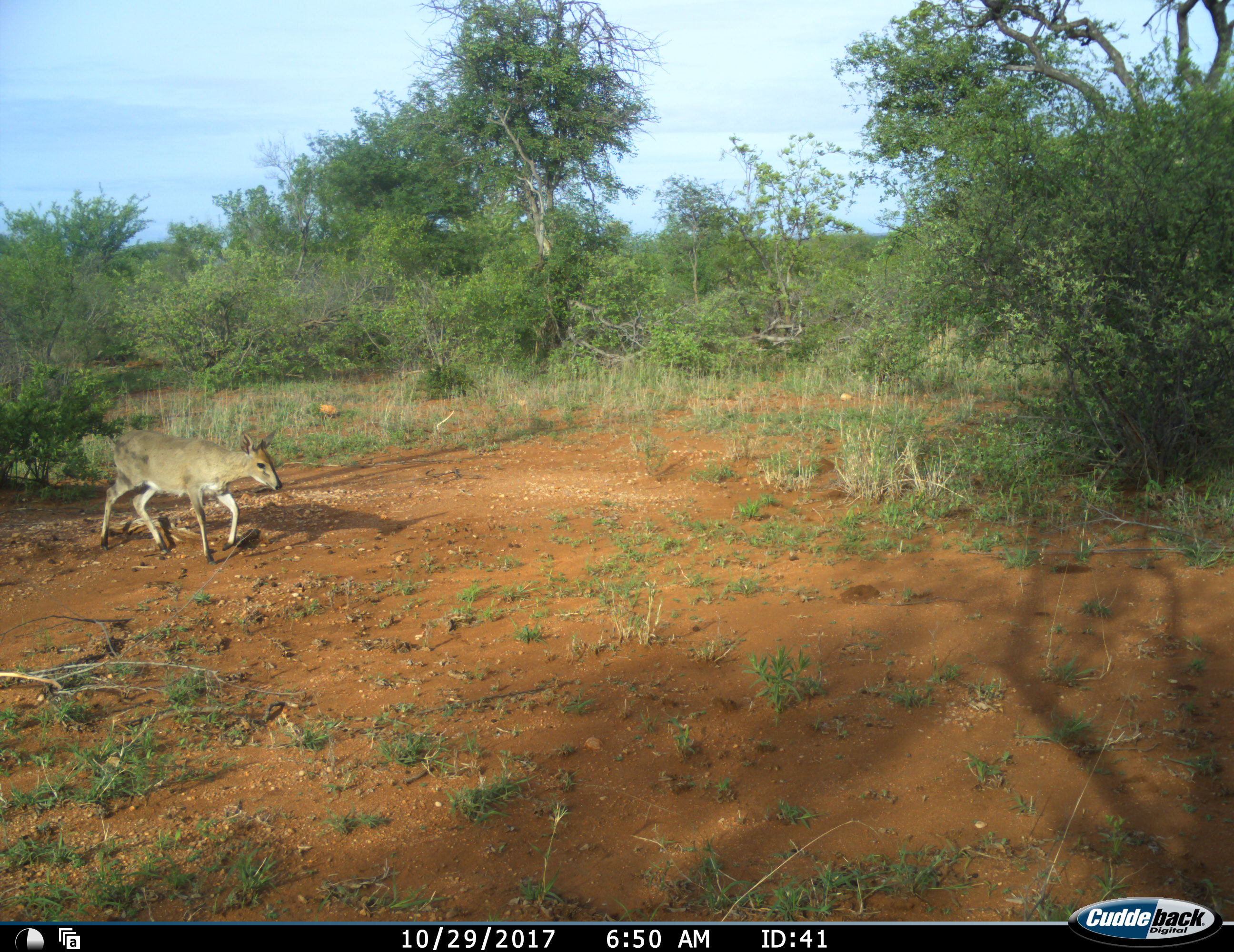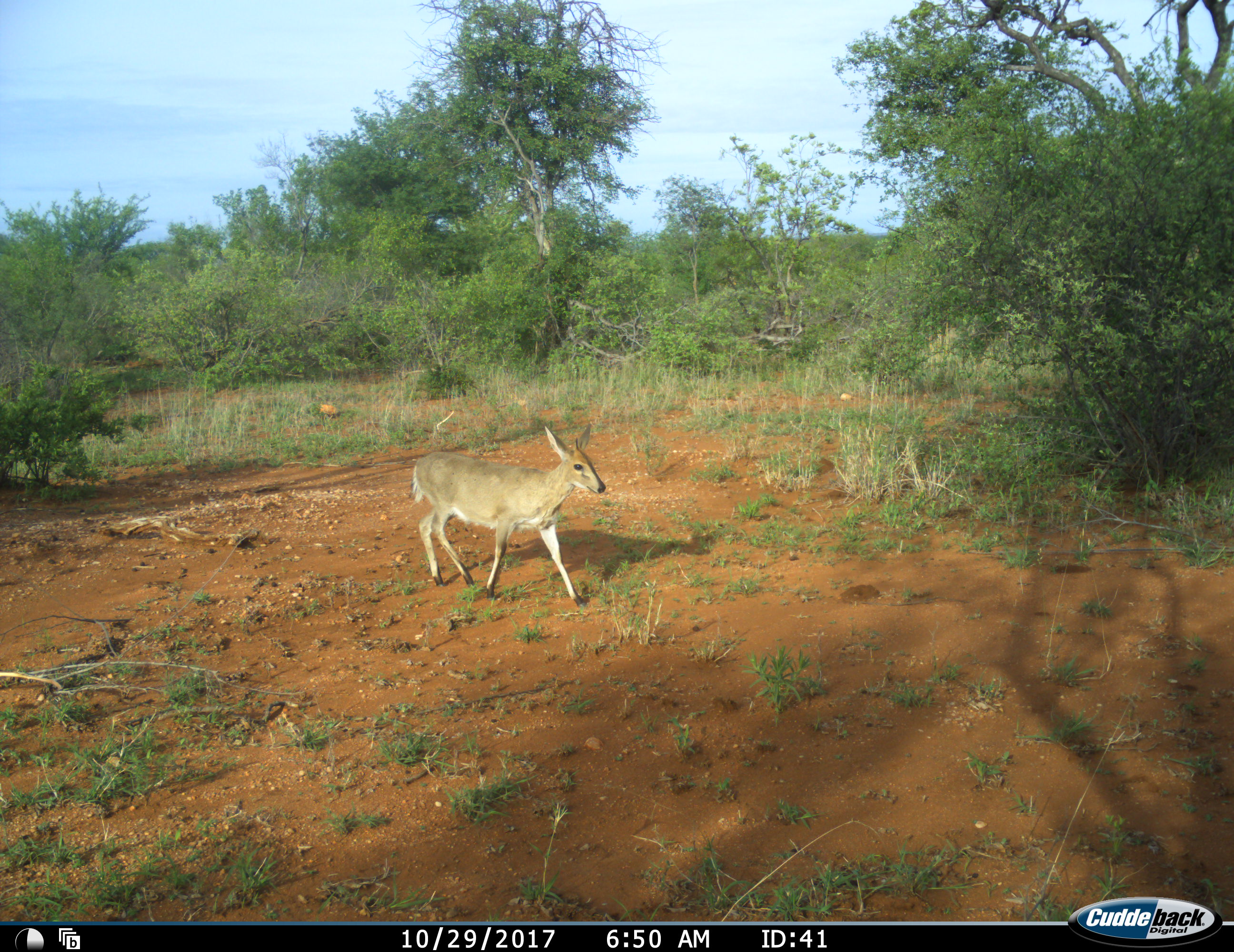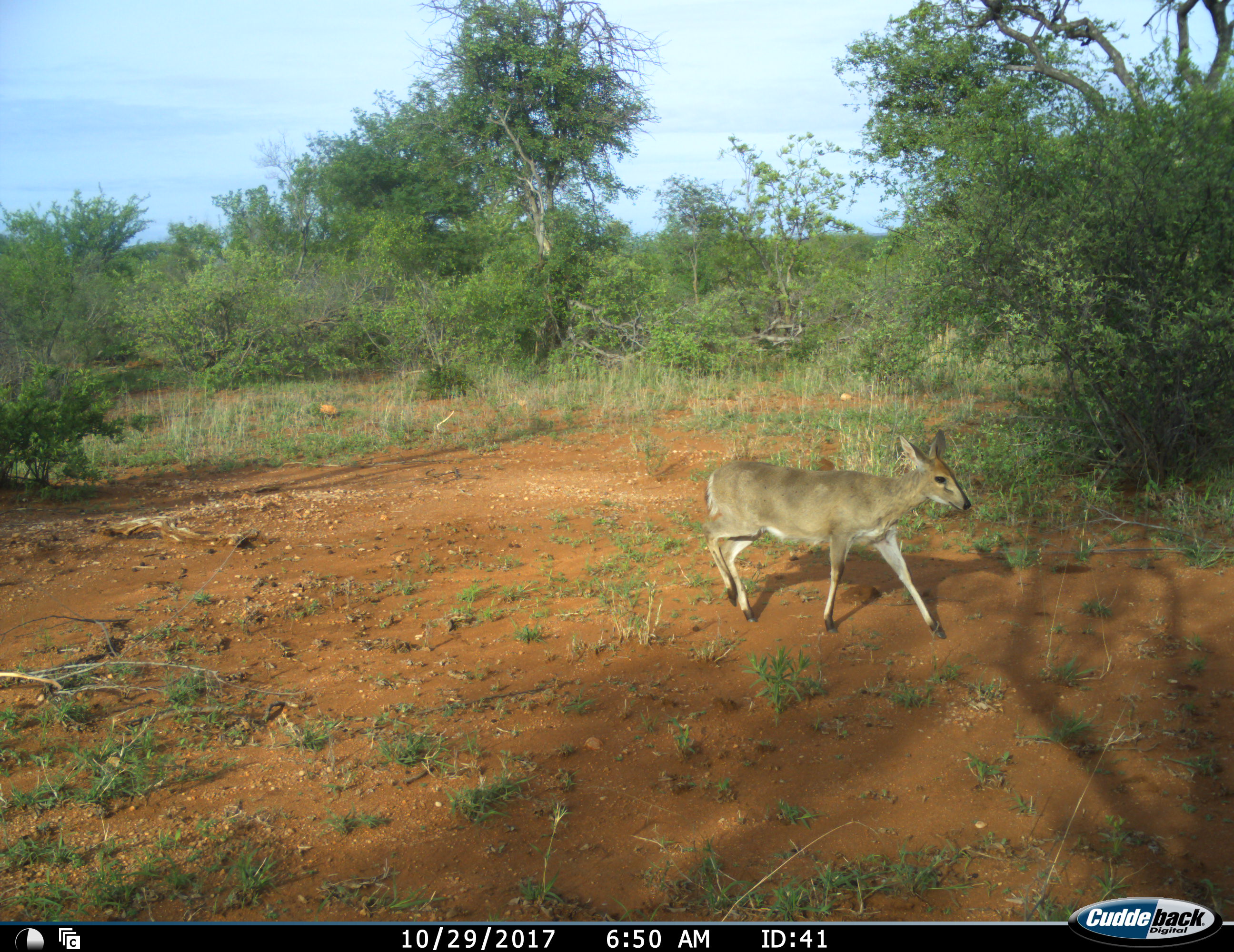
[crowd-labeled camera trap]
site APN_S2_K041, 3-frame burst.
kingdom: Animalia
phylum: Chordata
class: Mammalia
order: Artiodactyla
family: Bovidae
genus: Sylvicapra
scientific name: Sylvicapra grimmia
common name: common duiker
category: duikercommongrey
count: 1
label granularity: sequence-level